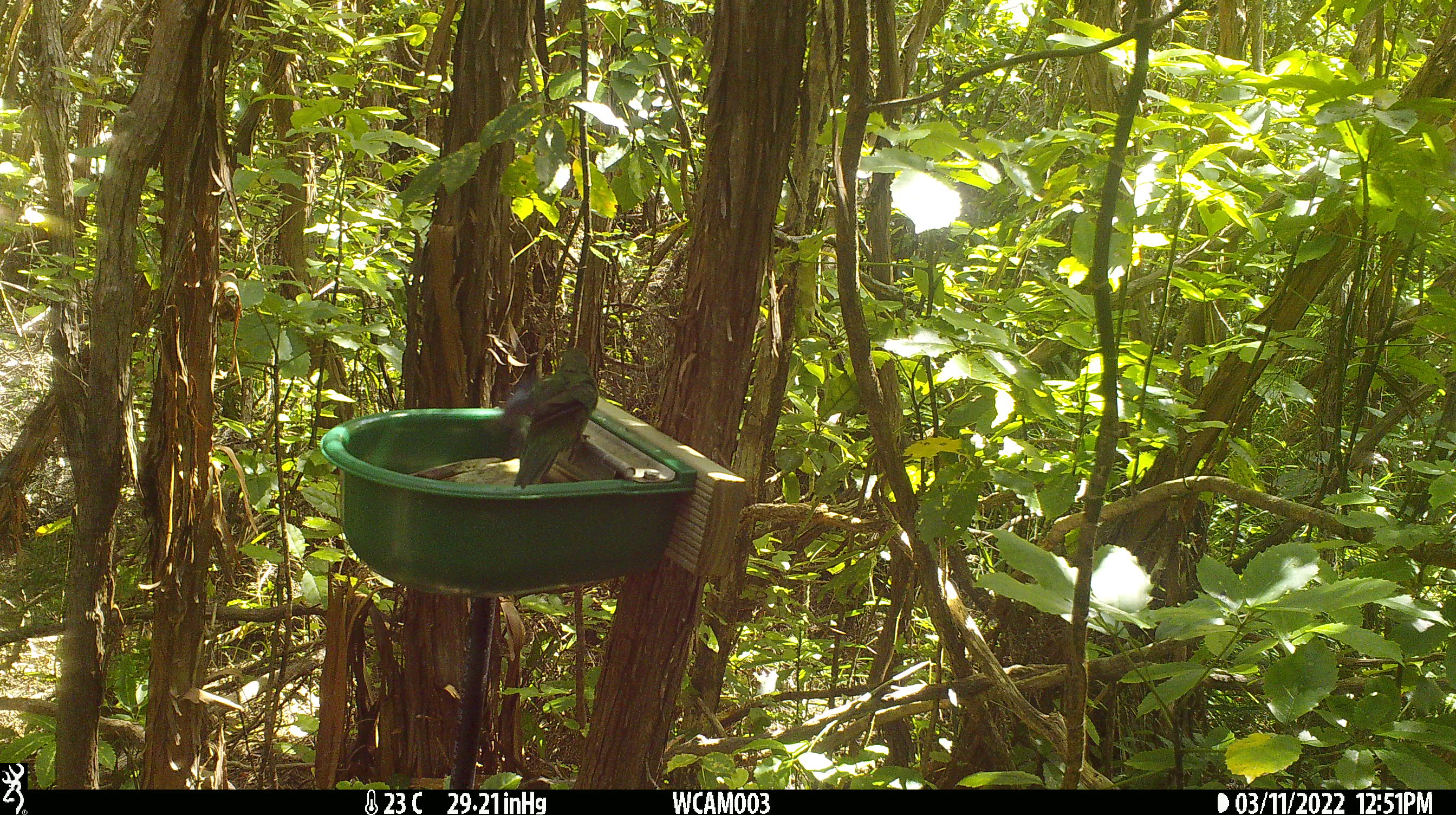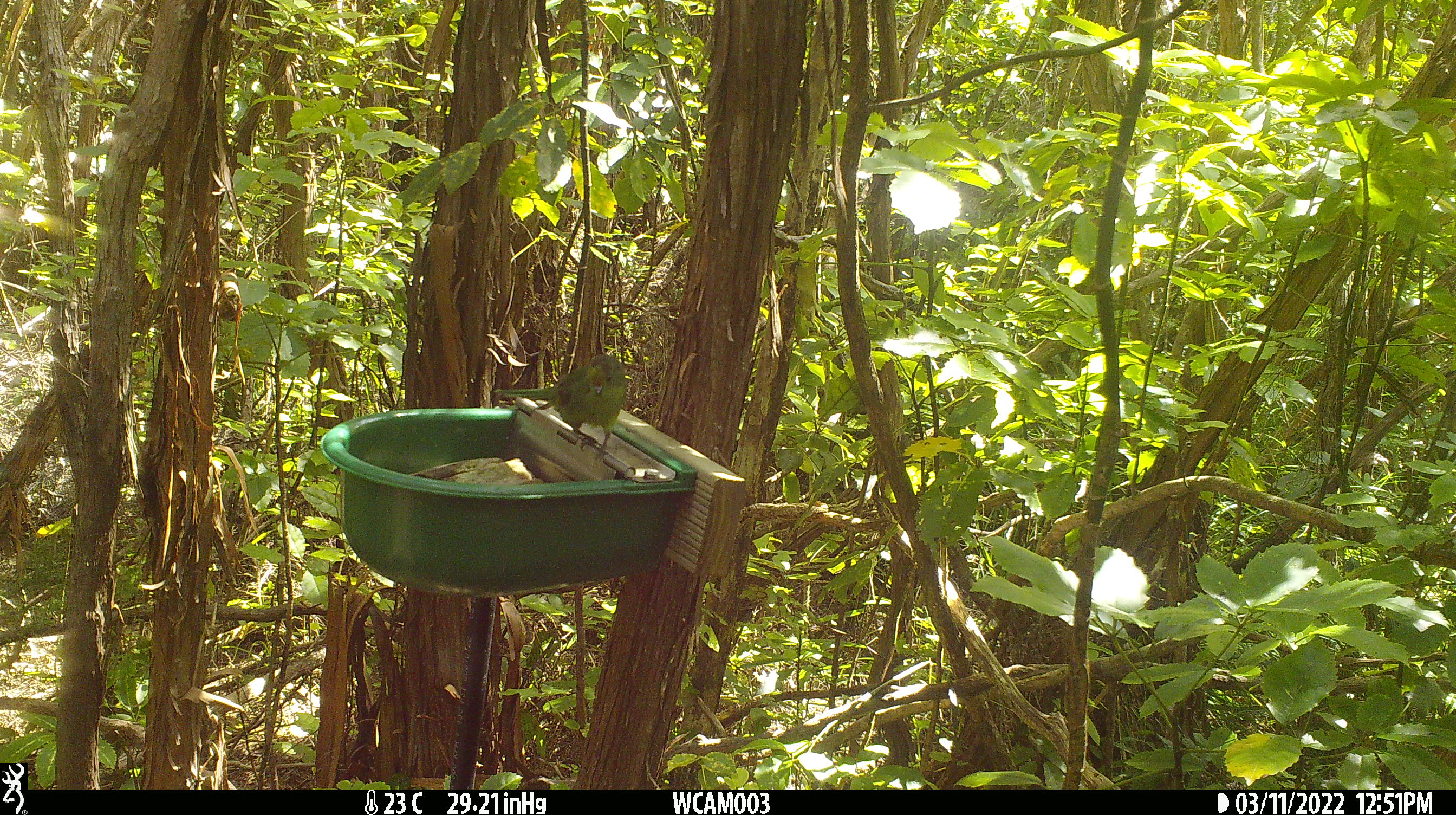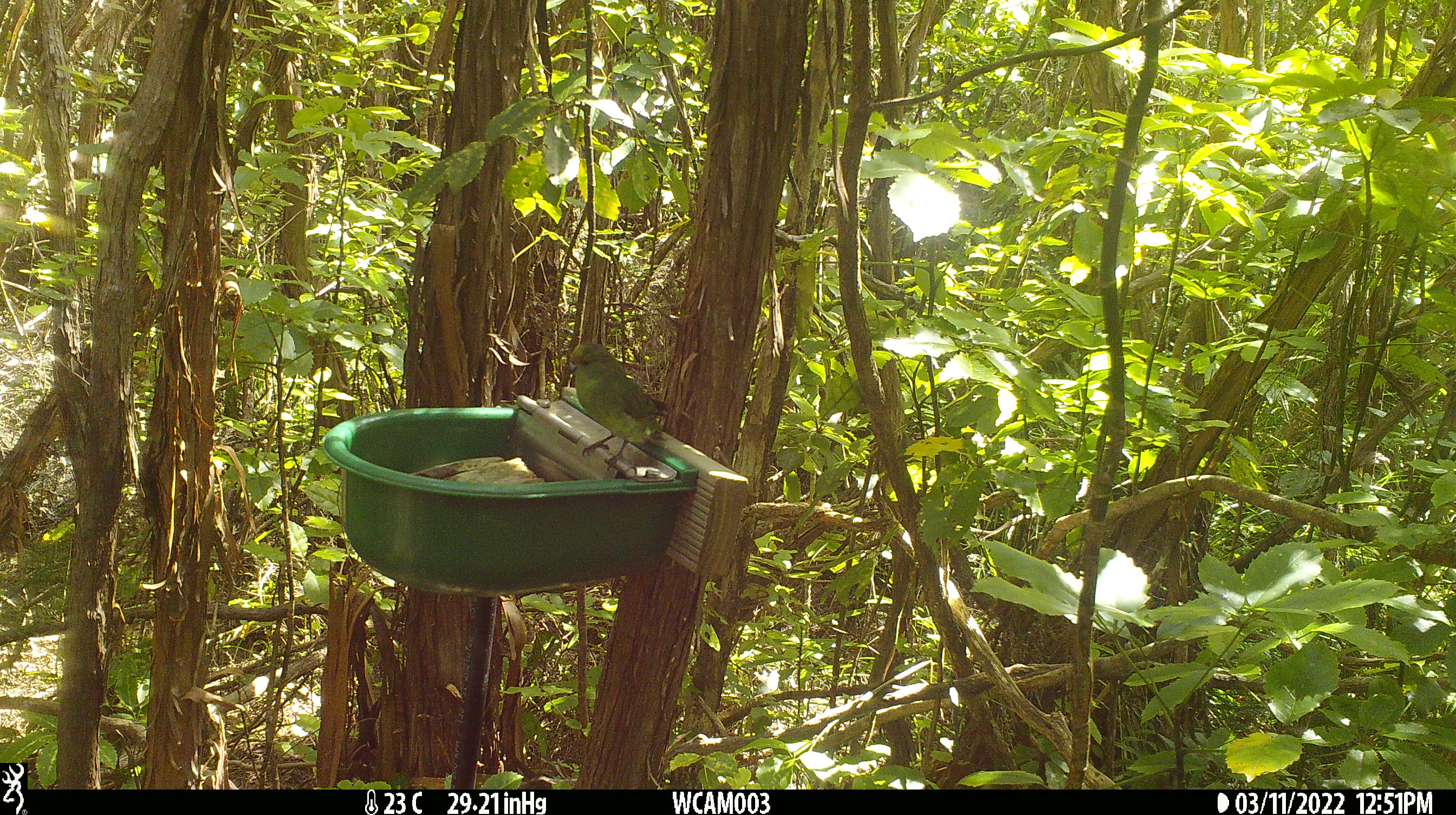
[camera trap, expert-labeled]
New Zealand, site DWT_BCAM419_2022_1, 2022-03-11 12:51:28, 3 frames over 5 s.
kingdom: Animalia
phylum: Chordata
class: Aves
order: Psittaciformes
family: Psittaculidae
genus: Cyanoramphus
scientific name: Cyanoramphus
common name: parakeet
Parakeet (Cyanoramphus).